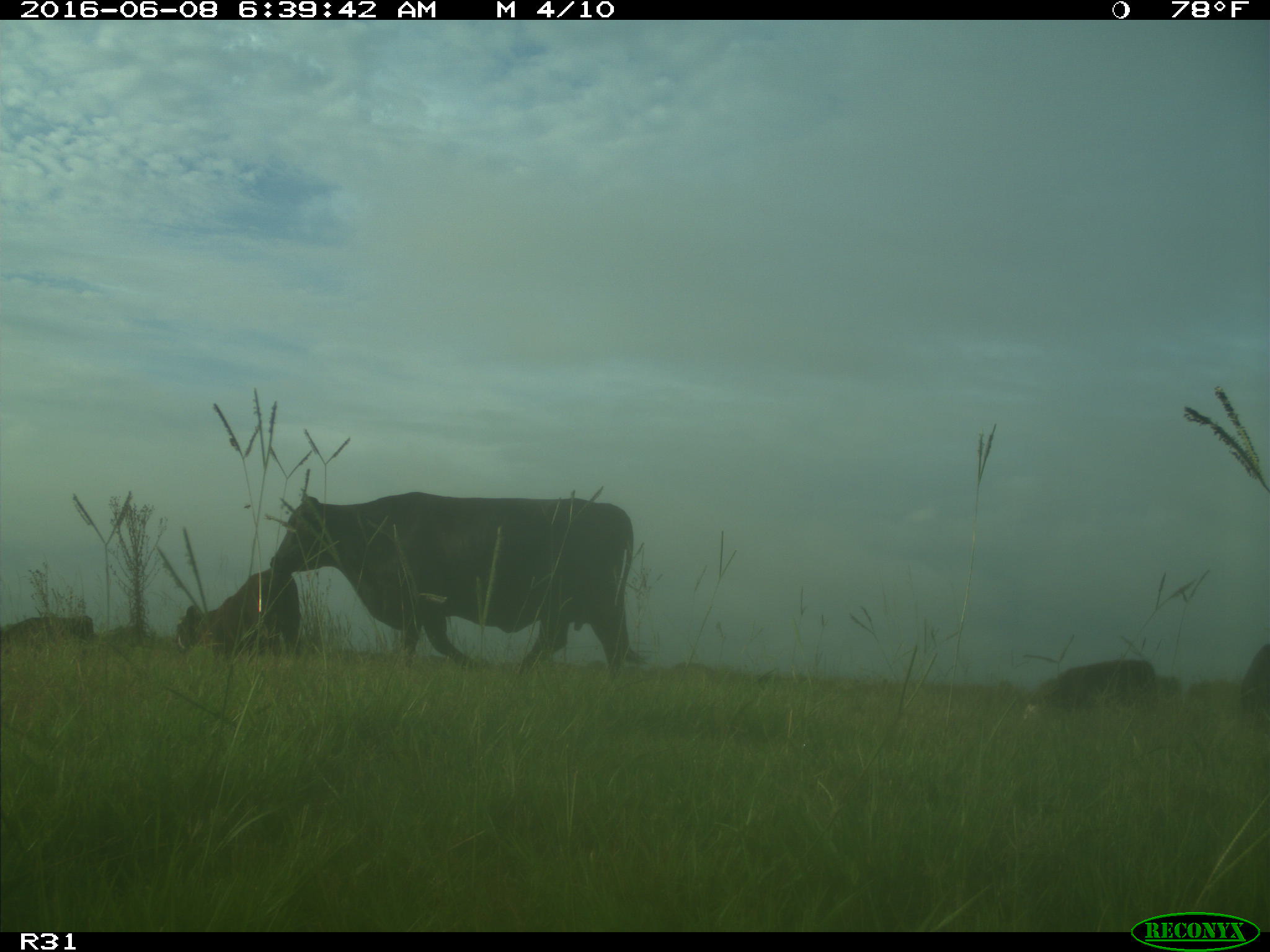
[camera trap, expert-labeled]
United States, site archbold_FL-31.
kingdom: Animalia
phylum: Chordata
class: Mammalia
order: Artiodactyla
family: Bovidae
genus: Bos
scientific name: Bos taurus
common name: domestic cow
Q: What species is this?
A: Bos taurus (domestic cow).